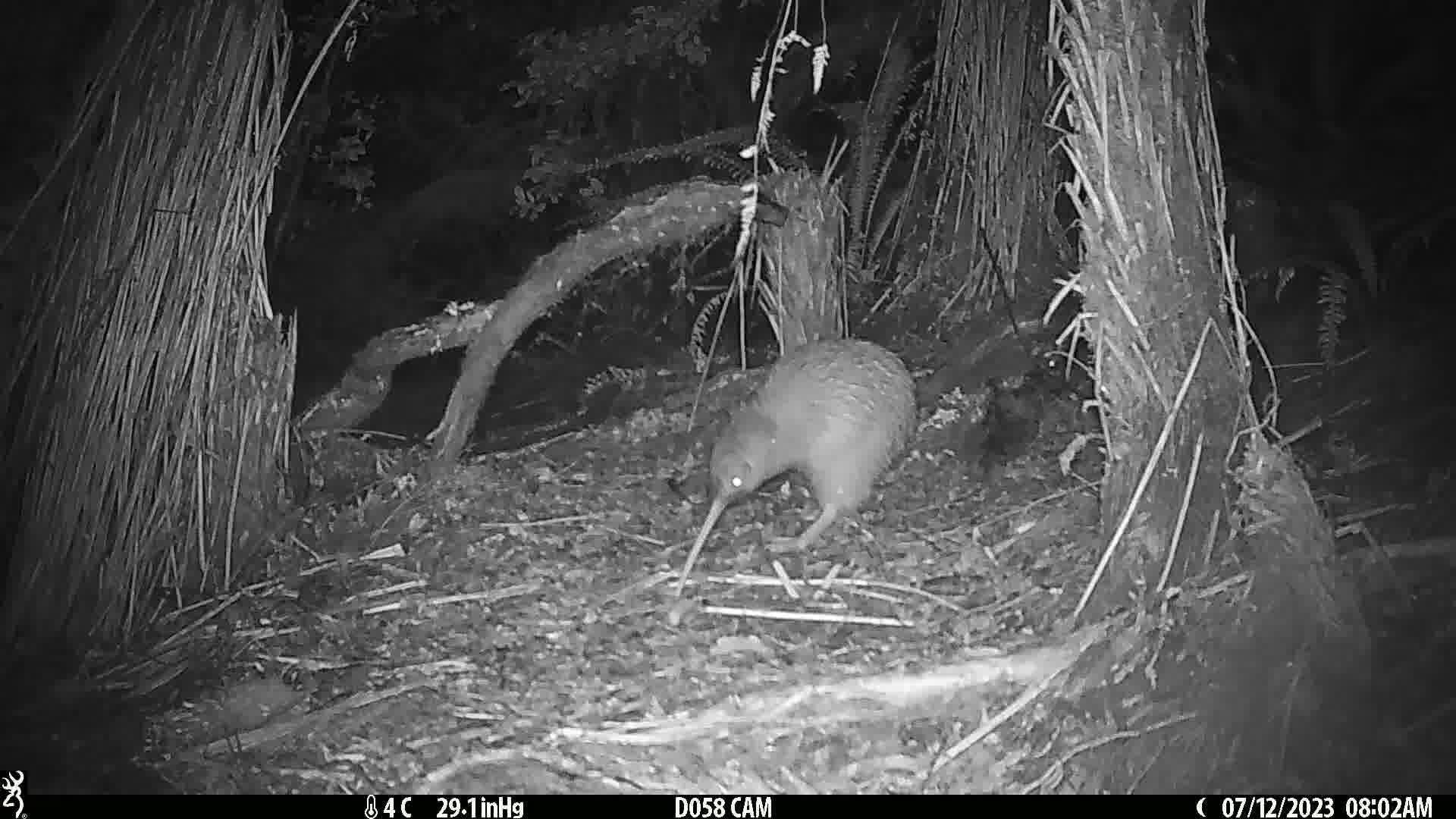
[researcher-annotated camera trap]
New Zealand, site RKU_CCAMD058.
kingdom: Animalia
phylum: Chordata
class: Aves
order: Apterygiformes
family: Apterygidae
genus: Apteryx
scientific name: Apteryx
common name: kiwi